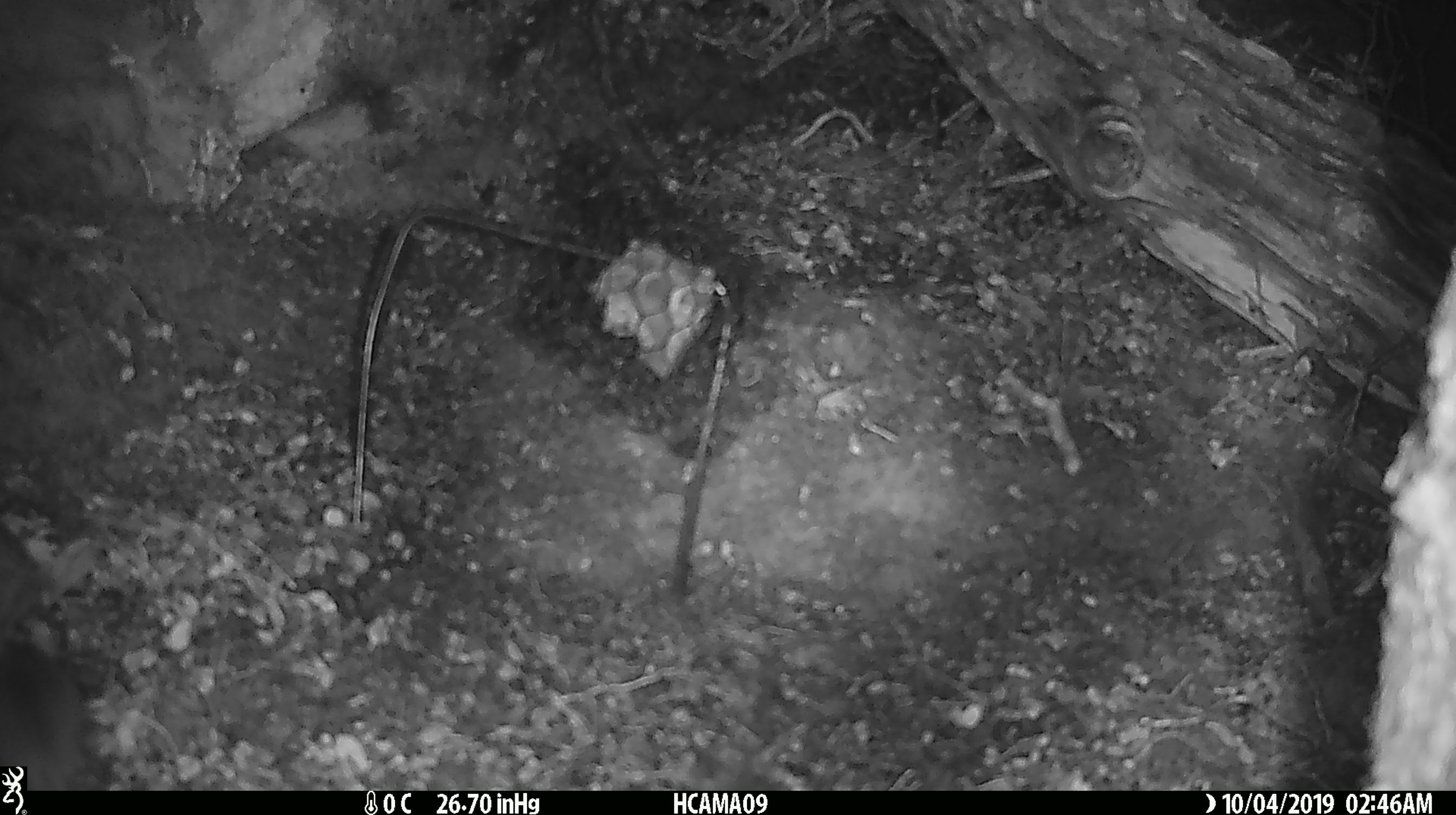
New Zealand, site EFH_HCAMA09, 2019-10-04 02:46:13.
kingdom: Animalia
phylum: Chordata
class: Mammalia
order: Rodentia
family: Muridae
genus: Mus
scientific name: Mus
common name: mouse